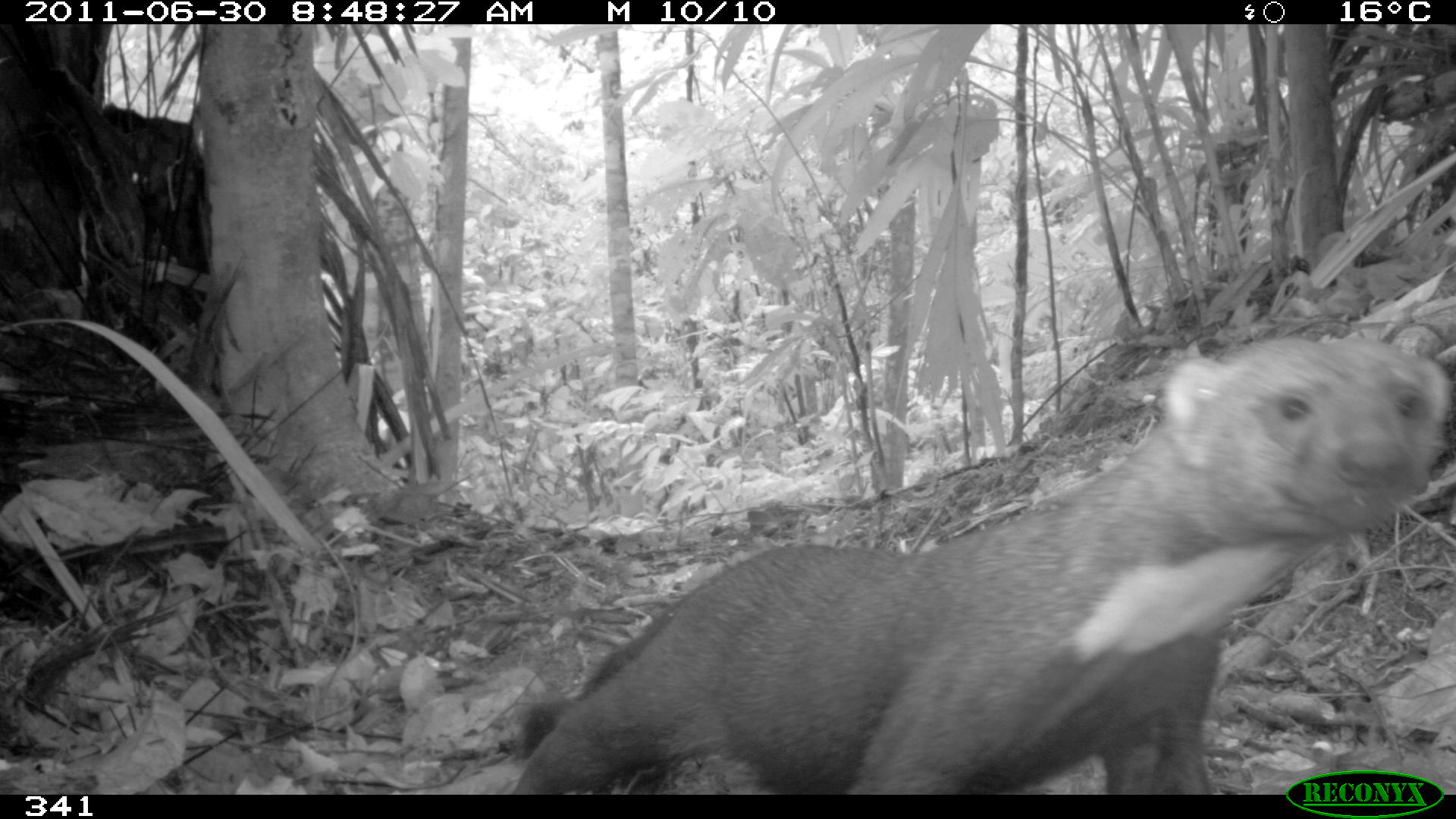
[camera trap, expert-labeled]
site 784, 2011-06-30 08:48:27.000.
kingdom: Animalia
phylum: Chordata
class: Mammalia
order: Carnivora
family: Mustelidae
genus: Eira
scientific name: Eira barbara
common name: tayra